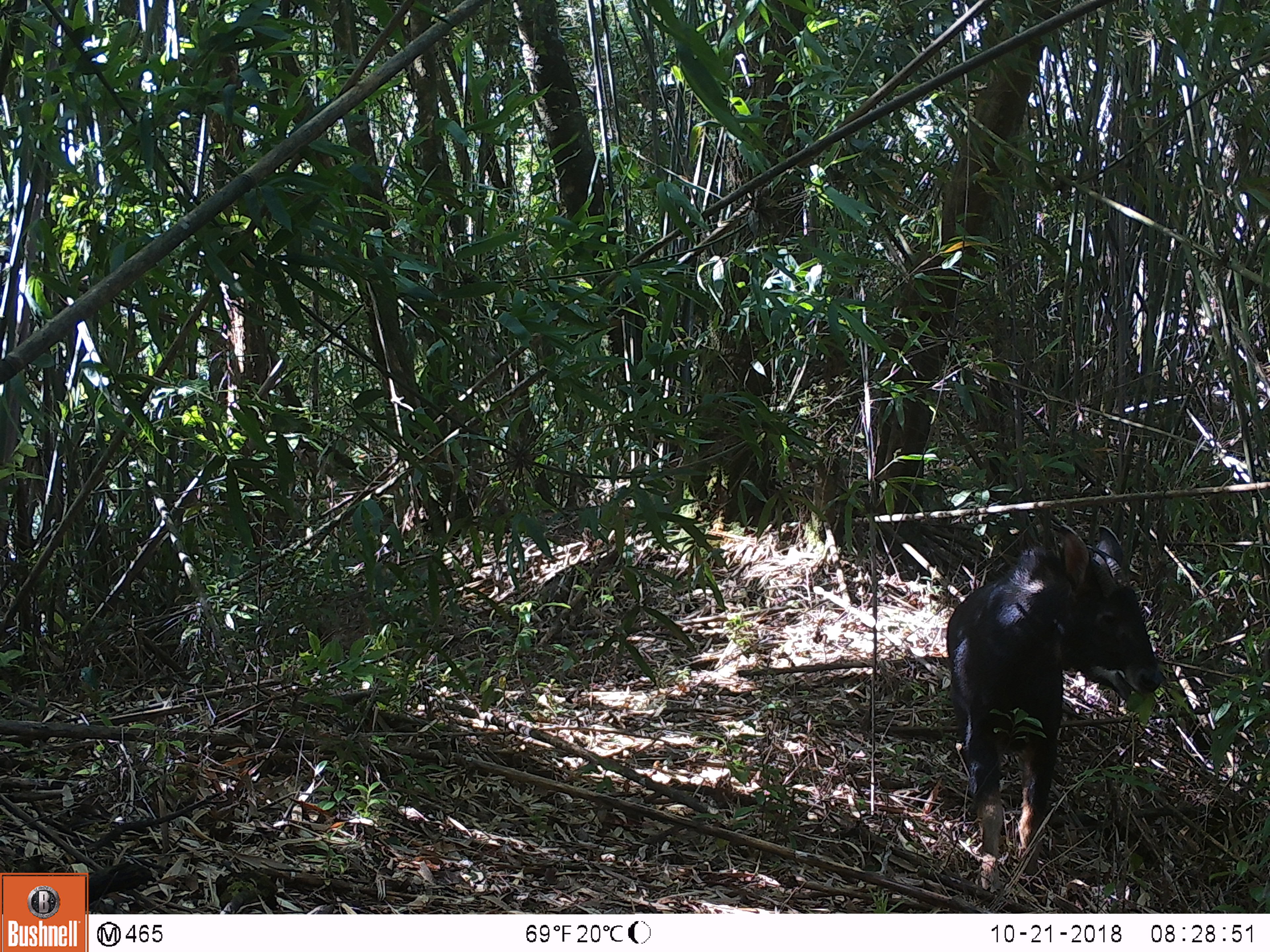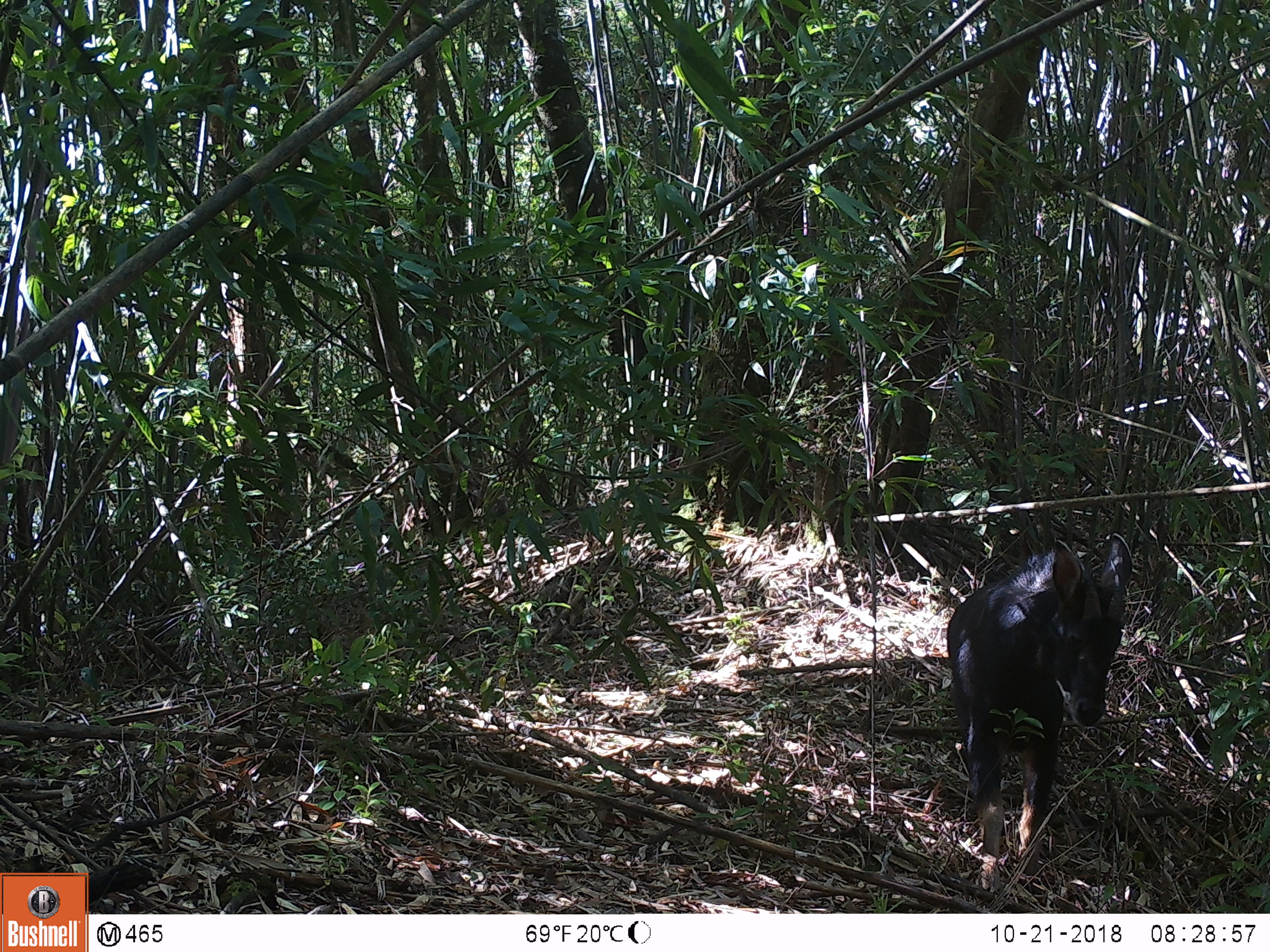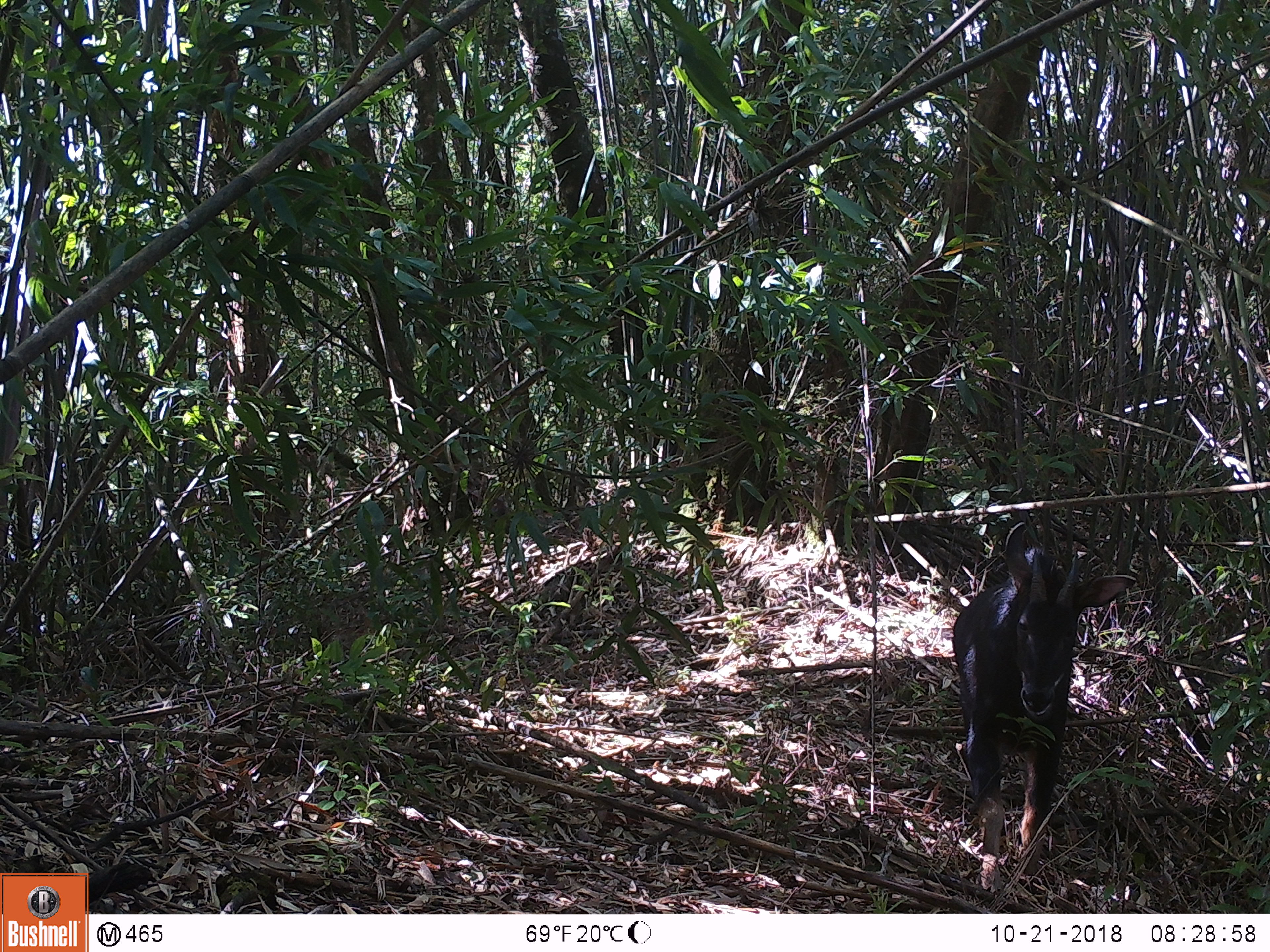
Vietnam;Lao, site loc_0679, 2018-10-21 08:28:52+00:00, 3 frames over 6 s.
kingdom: Animalia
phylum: Chordata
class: Mammalia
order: Artiodactyla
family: Bovidae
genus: Capricornis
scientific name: Capricornis sumatraensis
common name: chinese serow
Chinese serow (Capricornis sumatraensis). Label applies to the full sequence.